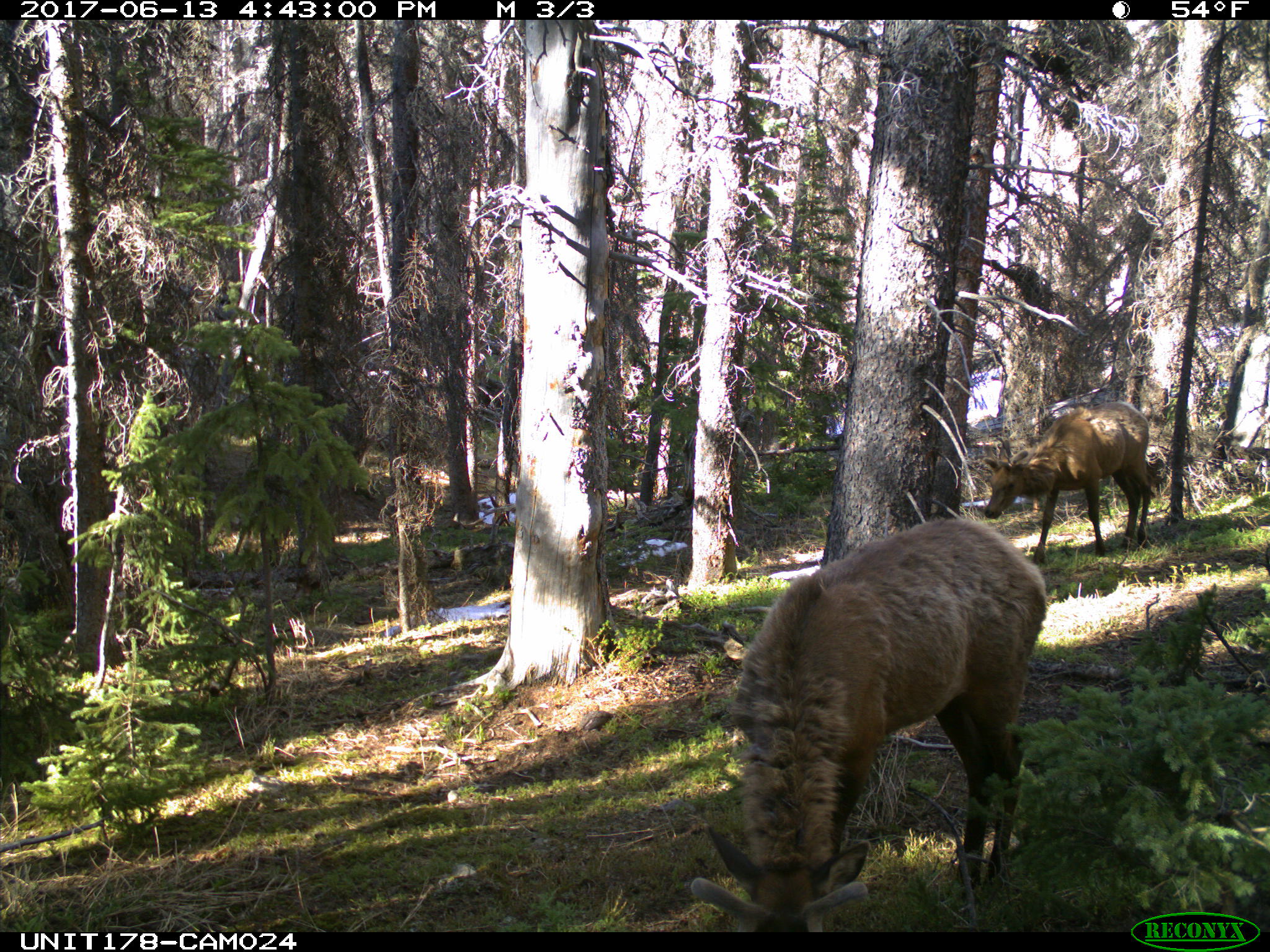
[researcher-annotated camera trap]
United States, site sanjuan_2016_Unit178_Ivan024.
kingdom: Animalia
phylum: Chordata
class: Mammalia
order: Artiodactyla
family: Cervidae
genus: Cervus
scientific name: Cervus elaphus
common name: red deer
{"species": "Cervus elaphus (red deer)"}